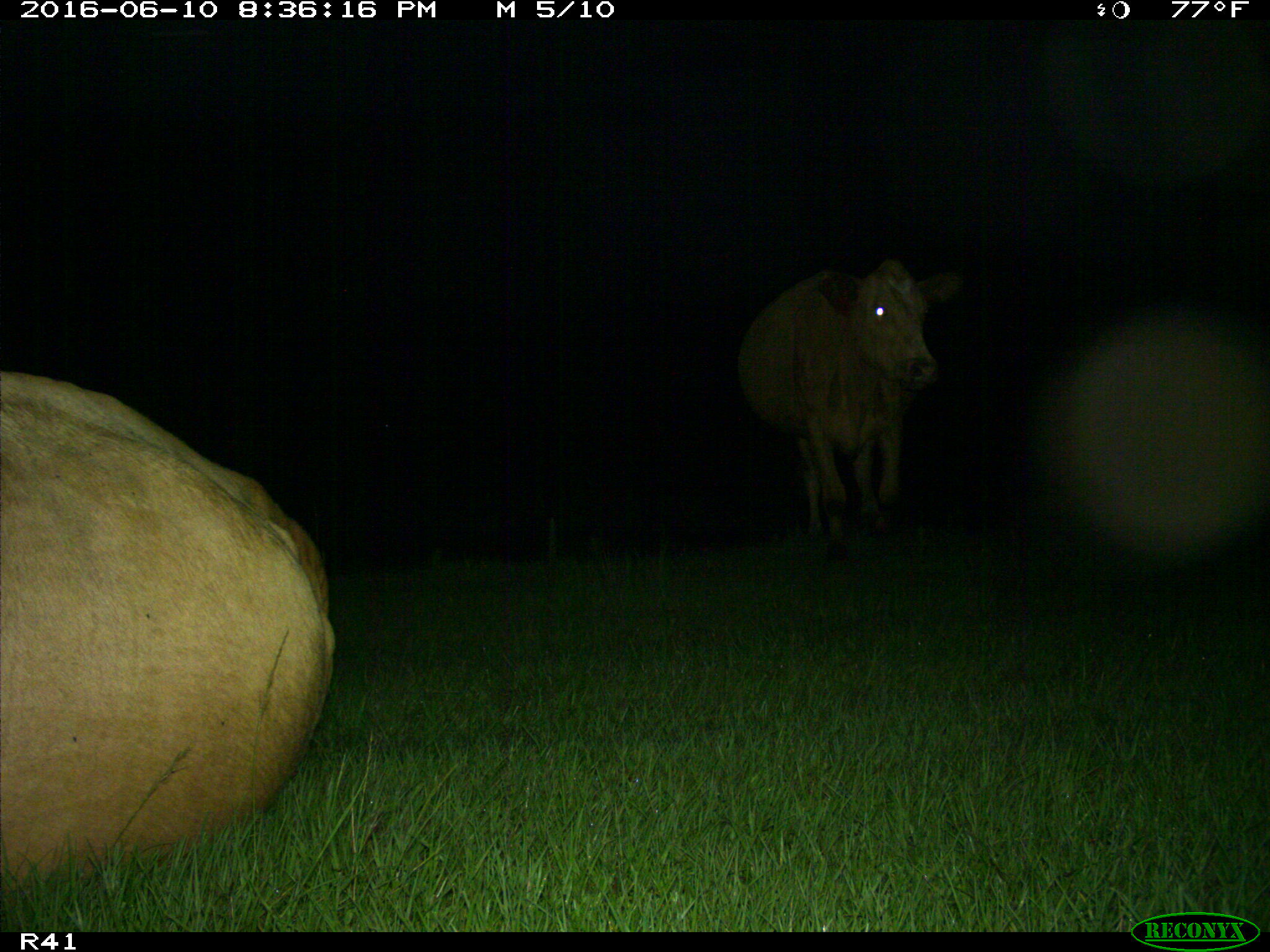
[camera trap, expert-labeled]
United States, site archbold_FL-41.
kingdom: Animalia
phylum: Chordata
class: Mammalia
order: Artiodactyla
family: Bovidae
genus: Bos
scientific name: Bos taurus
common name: domestic cow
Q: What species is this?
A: Bos taurus (domestic cow).